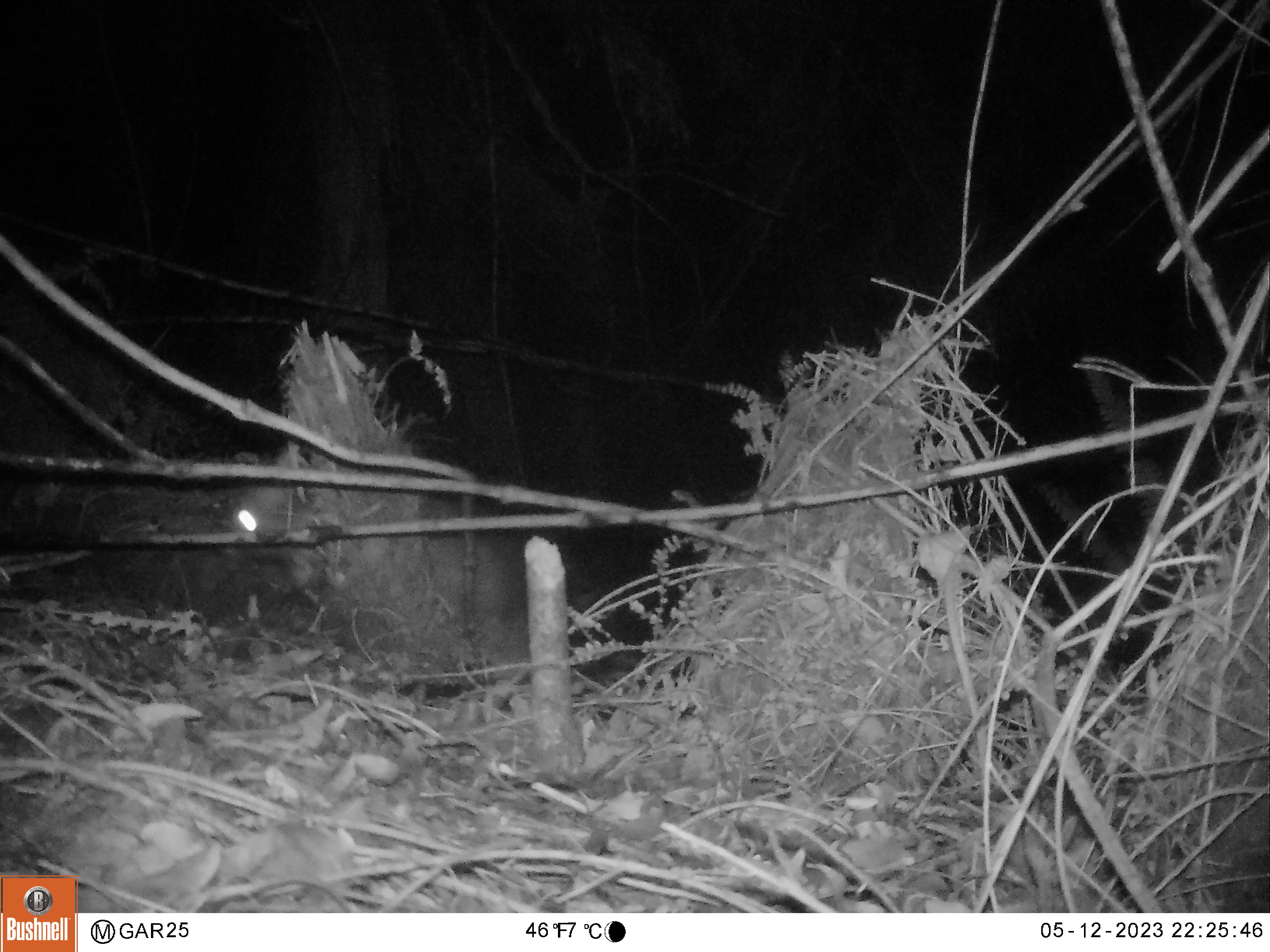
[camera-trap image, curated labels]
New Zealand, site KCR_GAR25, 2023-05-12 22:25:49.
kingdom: Animalia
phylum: Chordata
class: Mammalia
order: Diprotodontia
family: Phalangeridae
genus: Trichosurus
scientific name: Trichosurus vulpecula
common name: common brushtail possum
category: possum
Possum (common brushtail possum) (Trichosurus vulpecula).